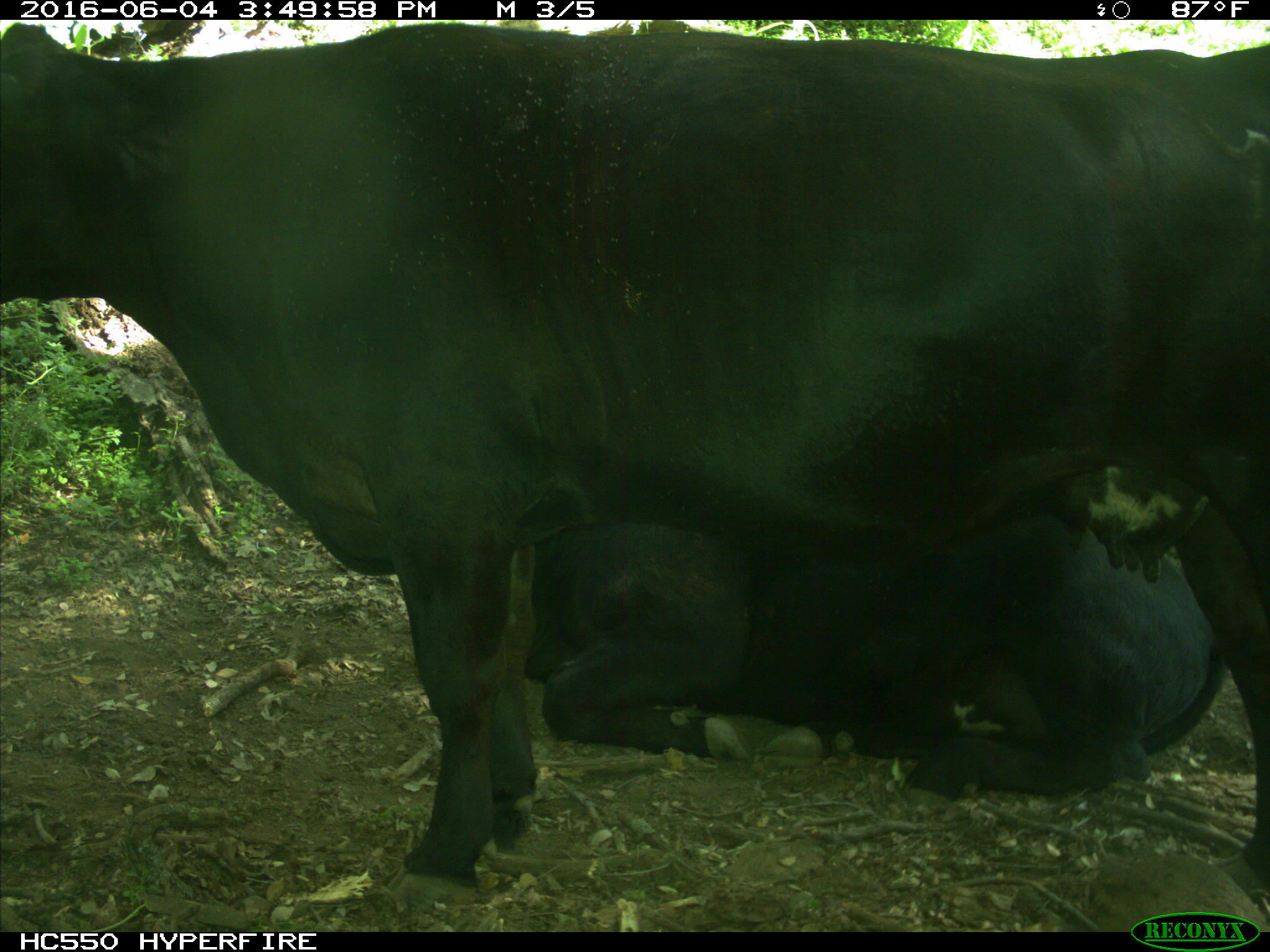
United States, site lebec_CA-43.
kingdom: Animalia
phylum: Chordata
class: Mammalia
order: Artiodactyla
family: Bovidae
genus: Bos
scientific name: Bos taurus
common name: domestic cow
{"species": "Bos taurus (domestic cow)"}